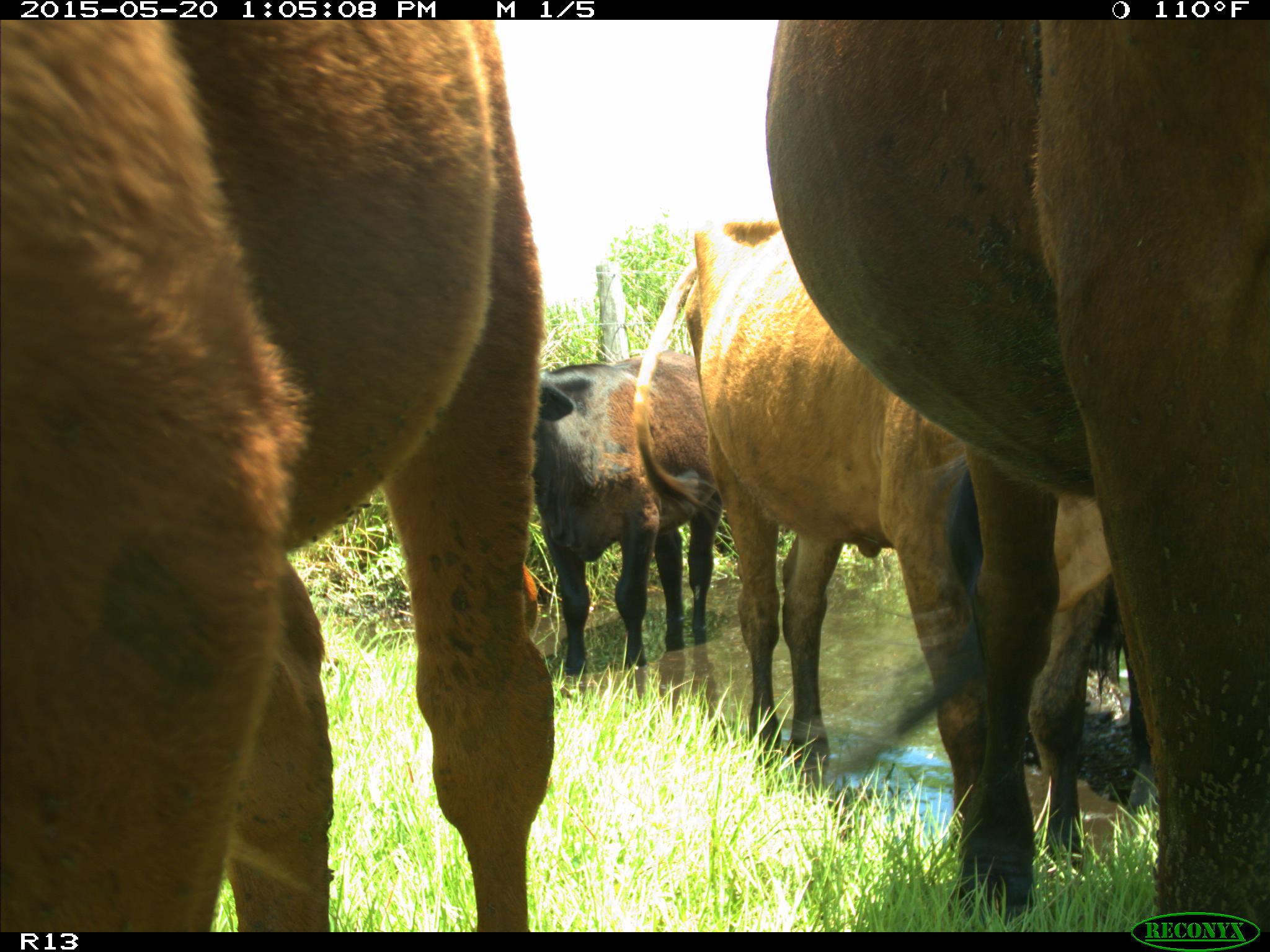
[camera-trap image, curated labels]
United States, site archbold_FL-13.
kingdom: Animalia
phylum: Chordata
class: Mammalia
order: Artiodactyla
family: Bovidae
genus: Bos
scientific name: Bos taurus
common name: domestic cow